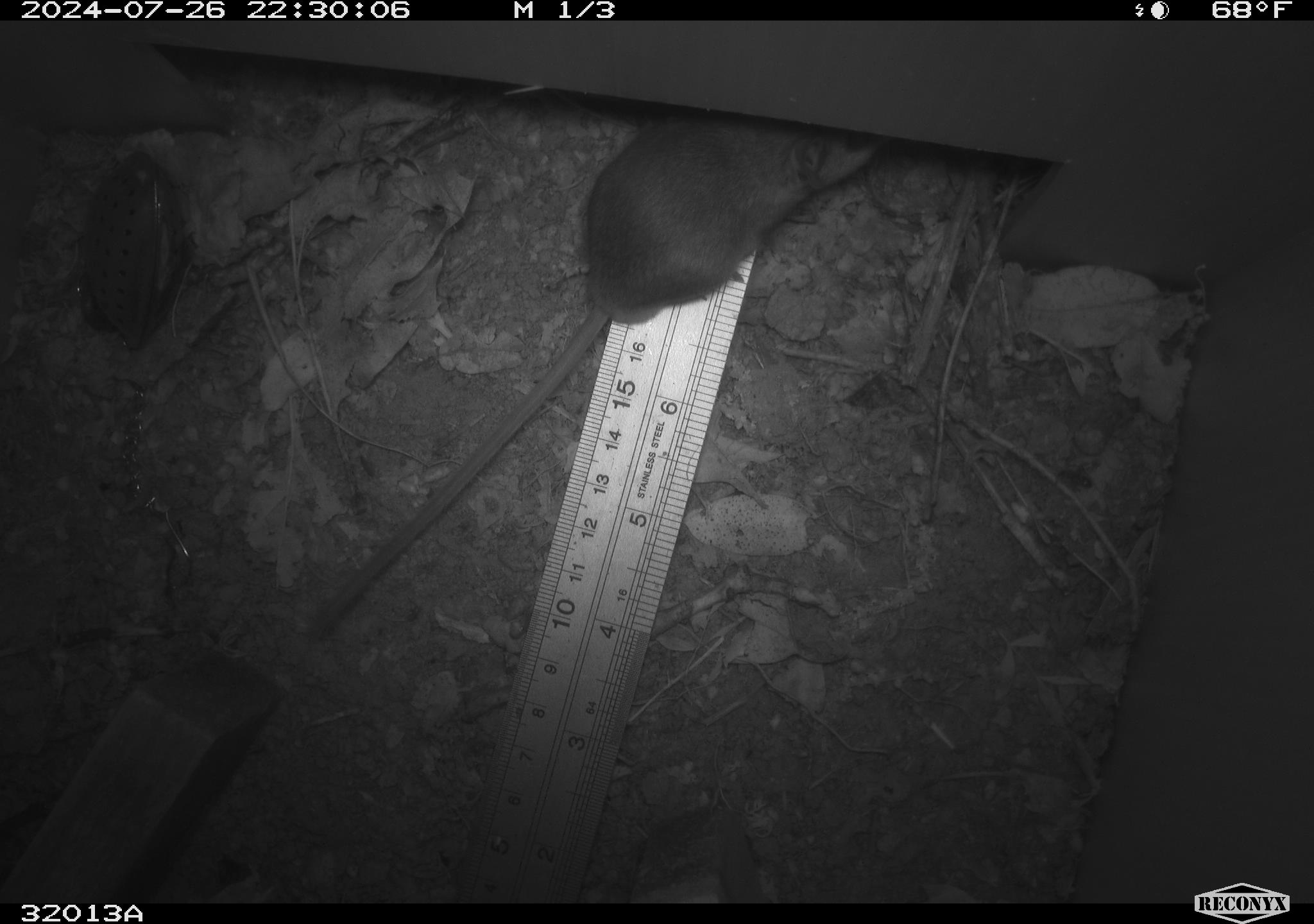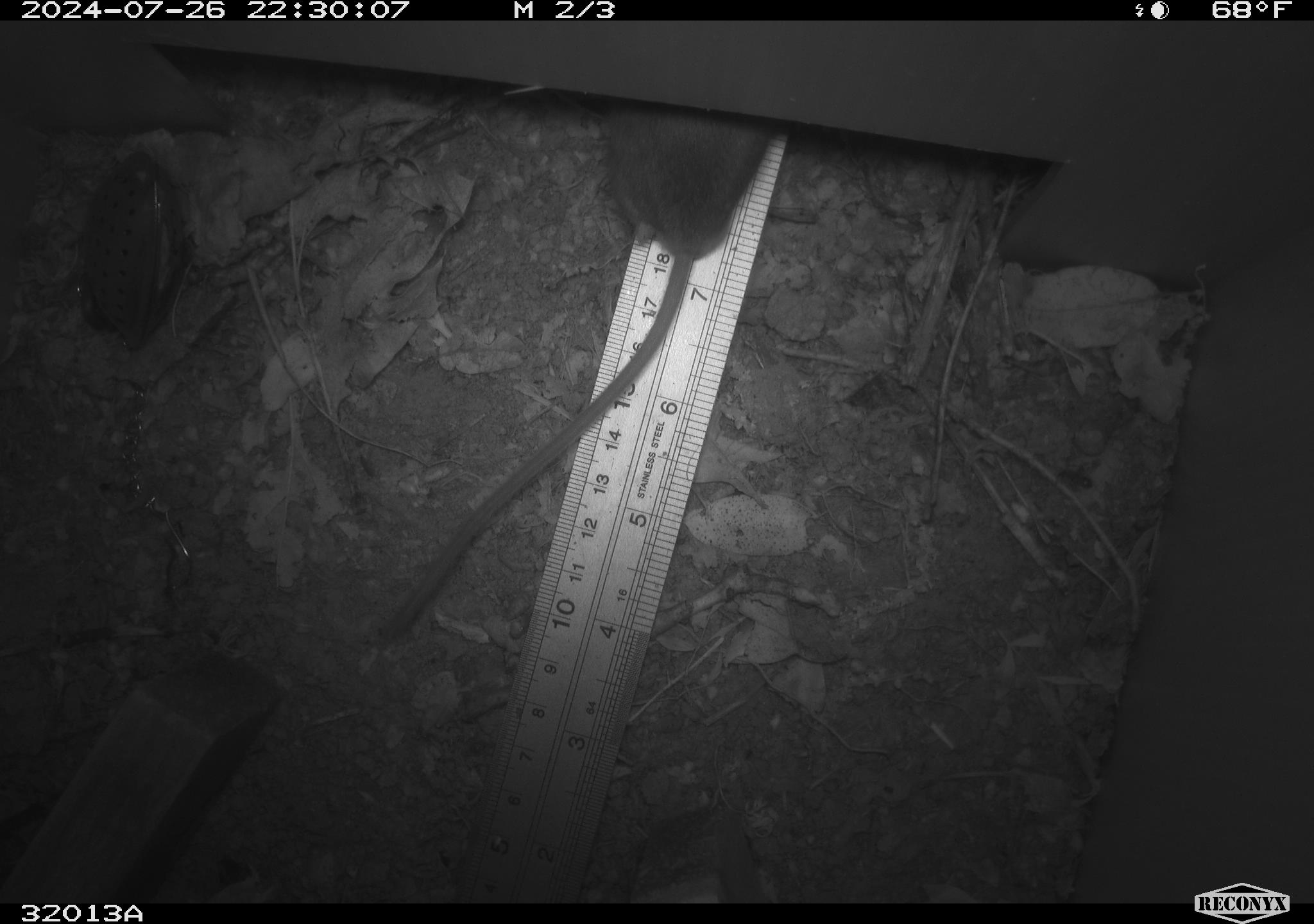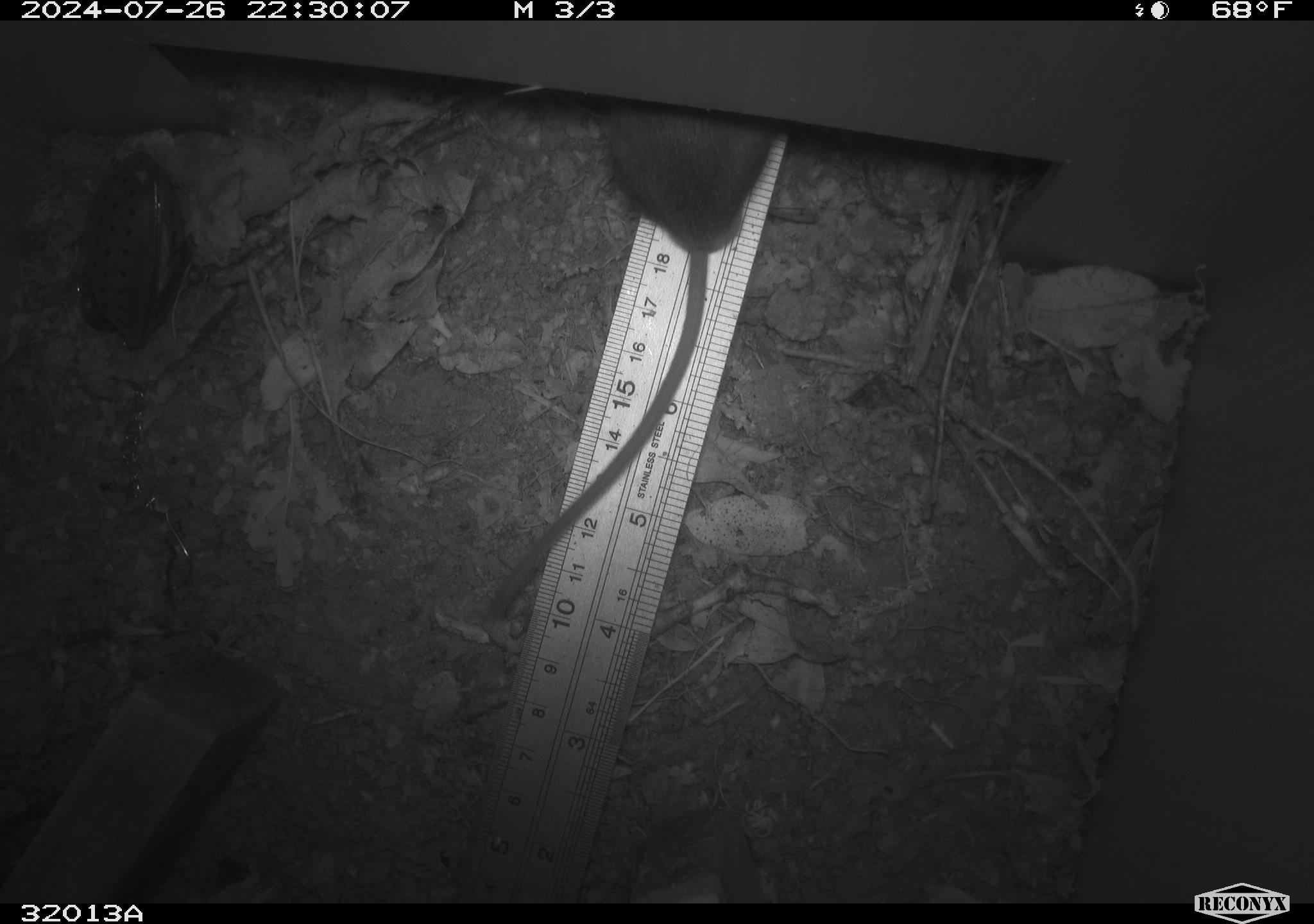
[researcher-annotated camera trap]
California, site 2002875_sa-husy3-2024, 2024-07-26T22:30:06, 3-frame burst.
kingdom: Animalia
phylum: Chordata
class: Mammalia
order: Rodentia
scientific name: Rodentia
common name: rodent